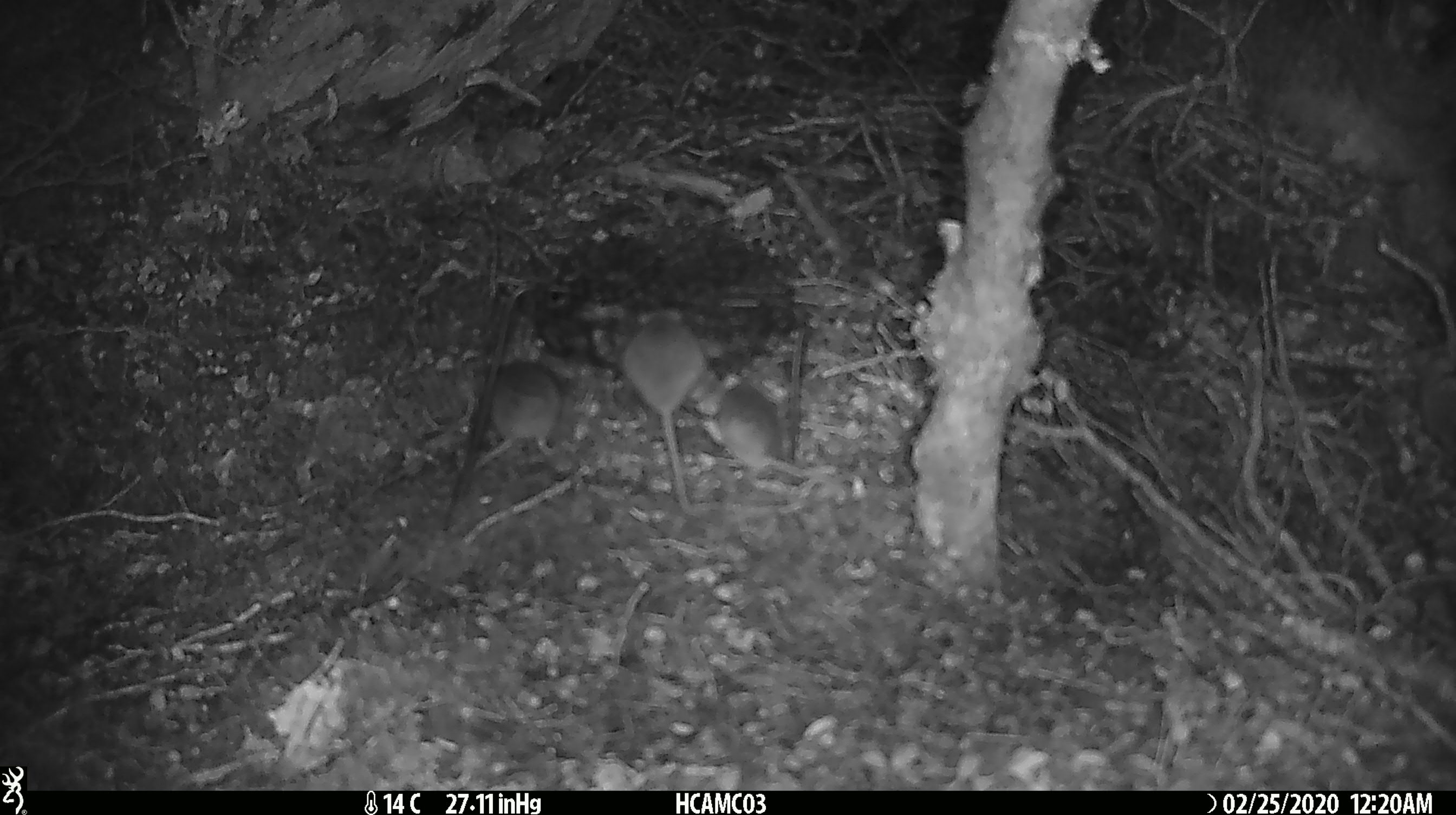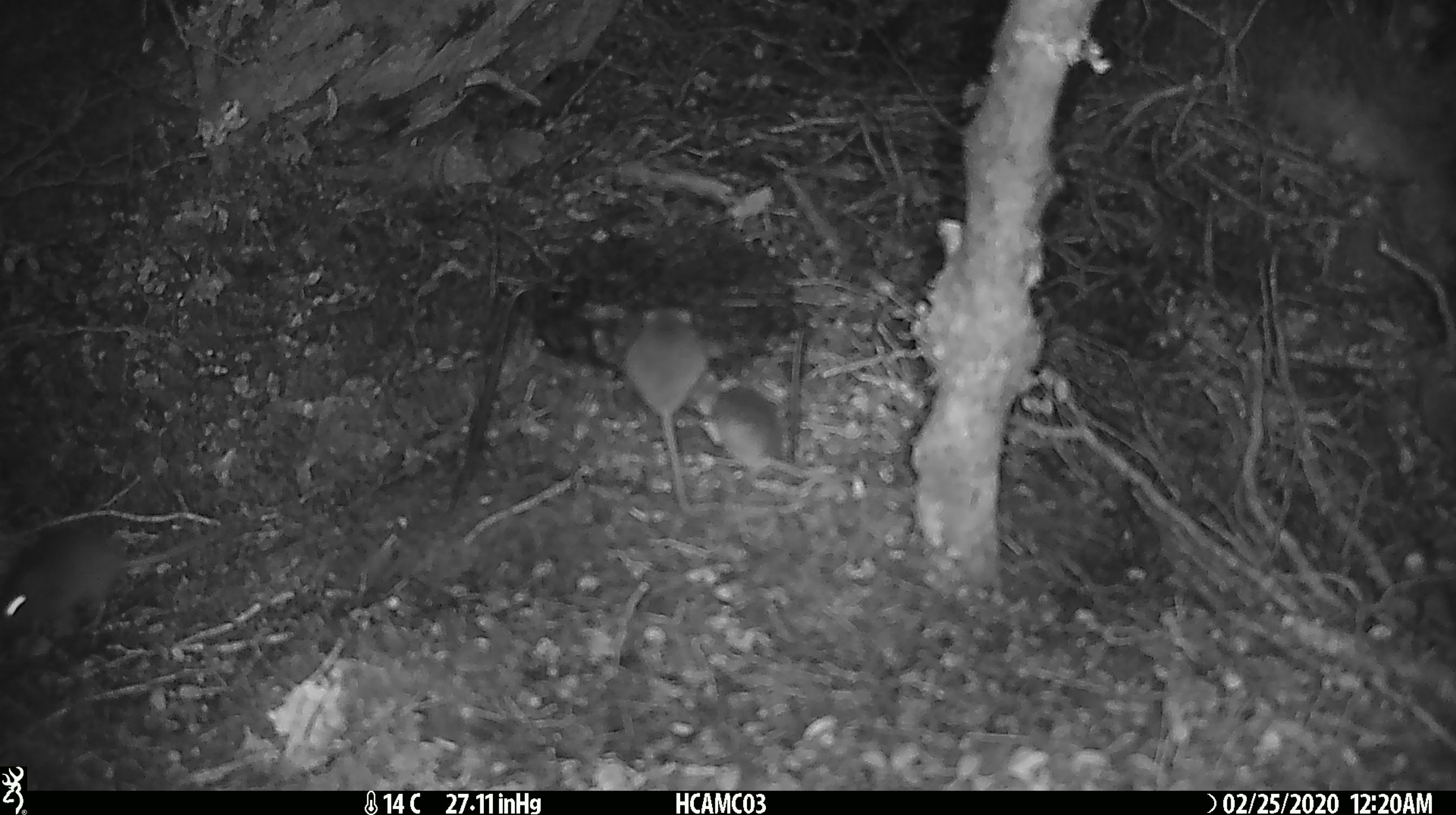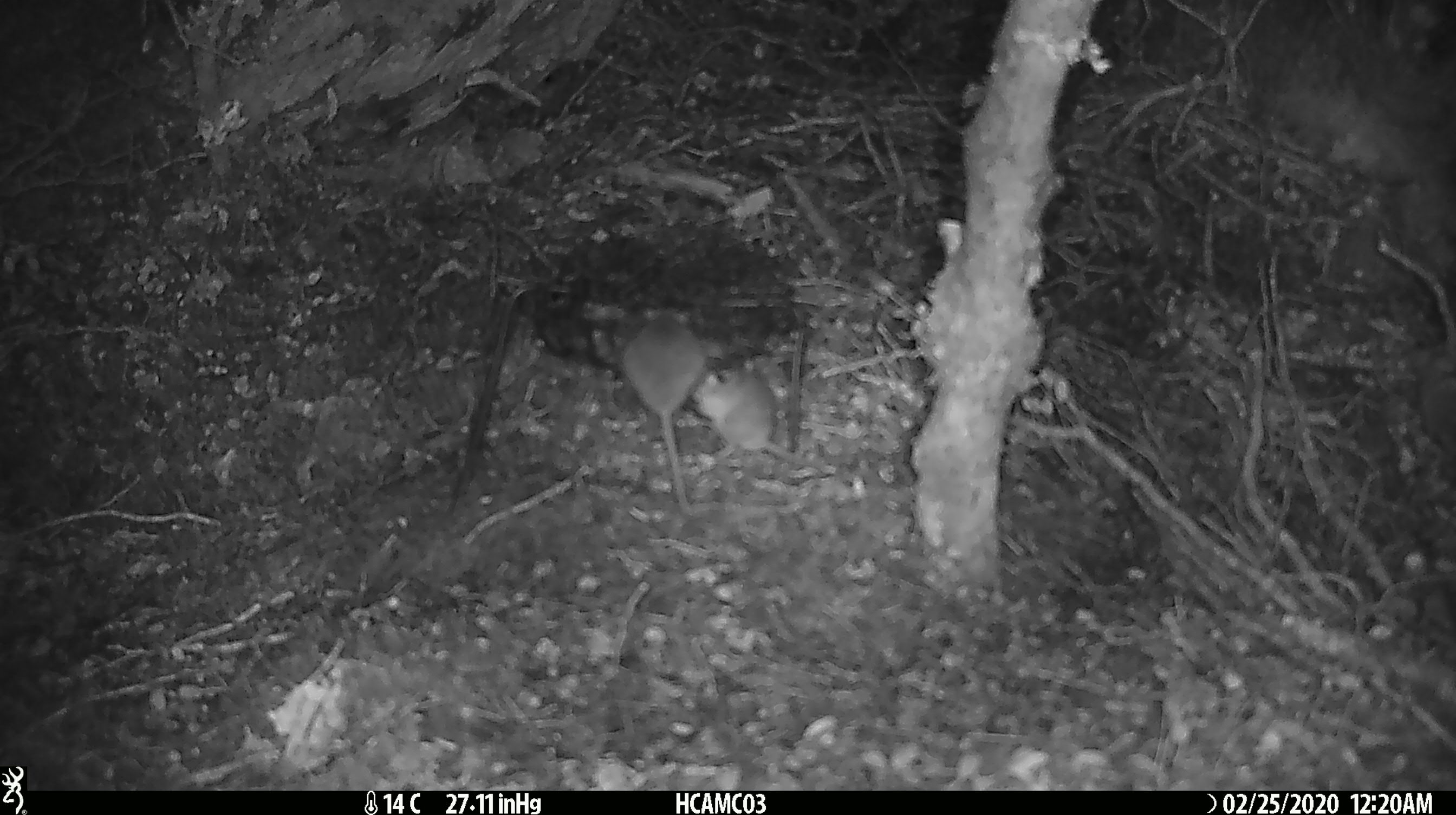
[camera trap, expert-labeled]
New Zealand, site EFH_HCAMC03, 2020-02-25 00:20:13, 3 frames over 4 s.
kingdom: Animalia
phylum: Chordata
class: Mammalia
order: Rodentia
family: Muridae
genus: Mus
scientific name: Mus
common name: mouse